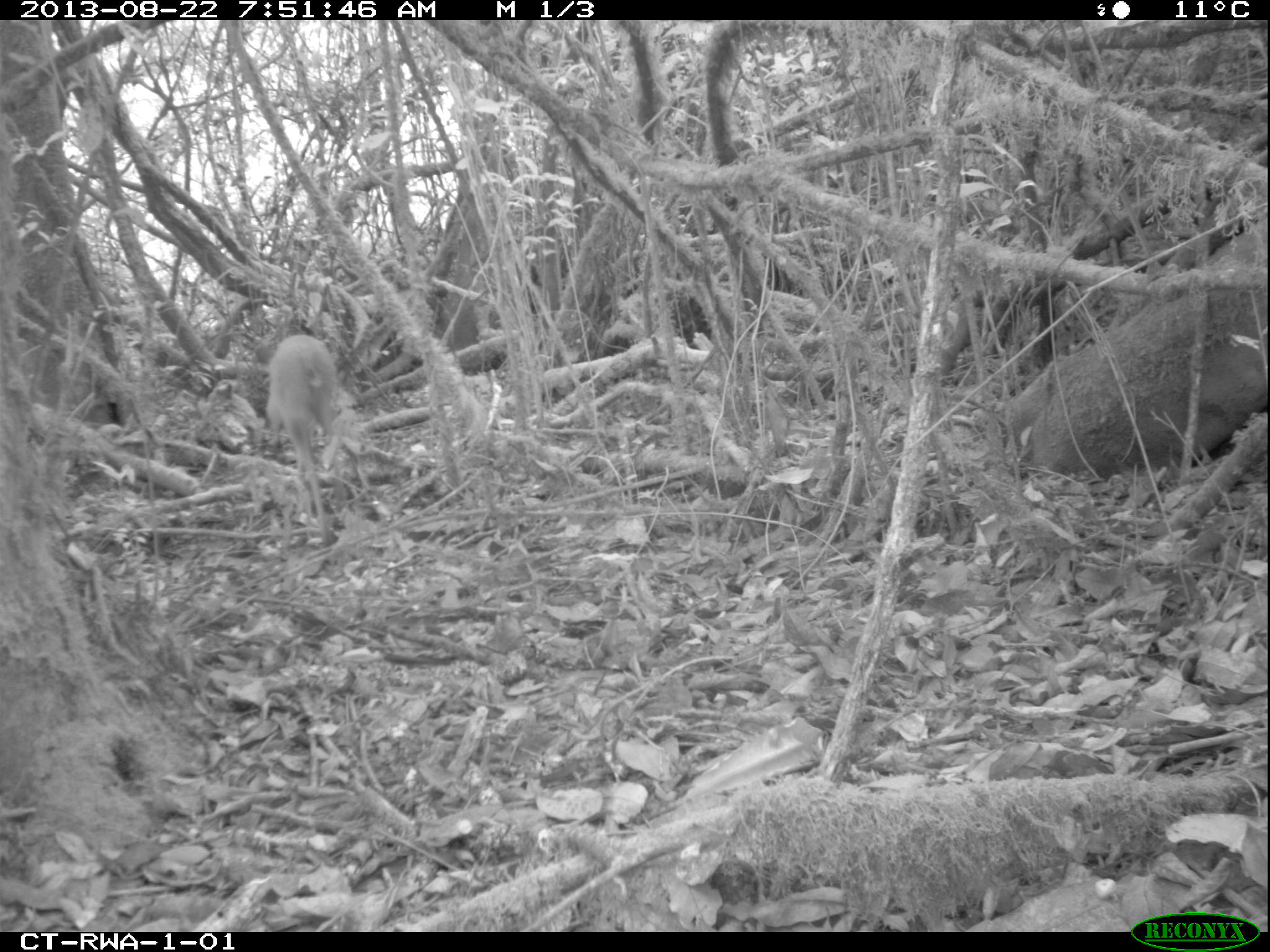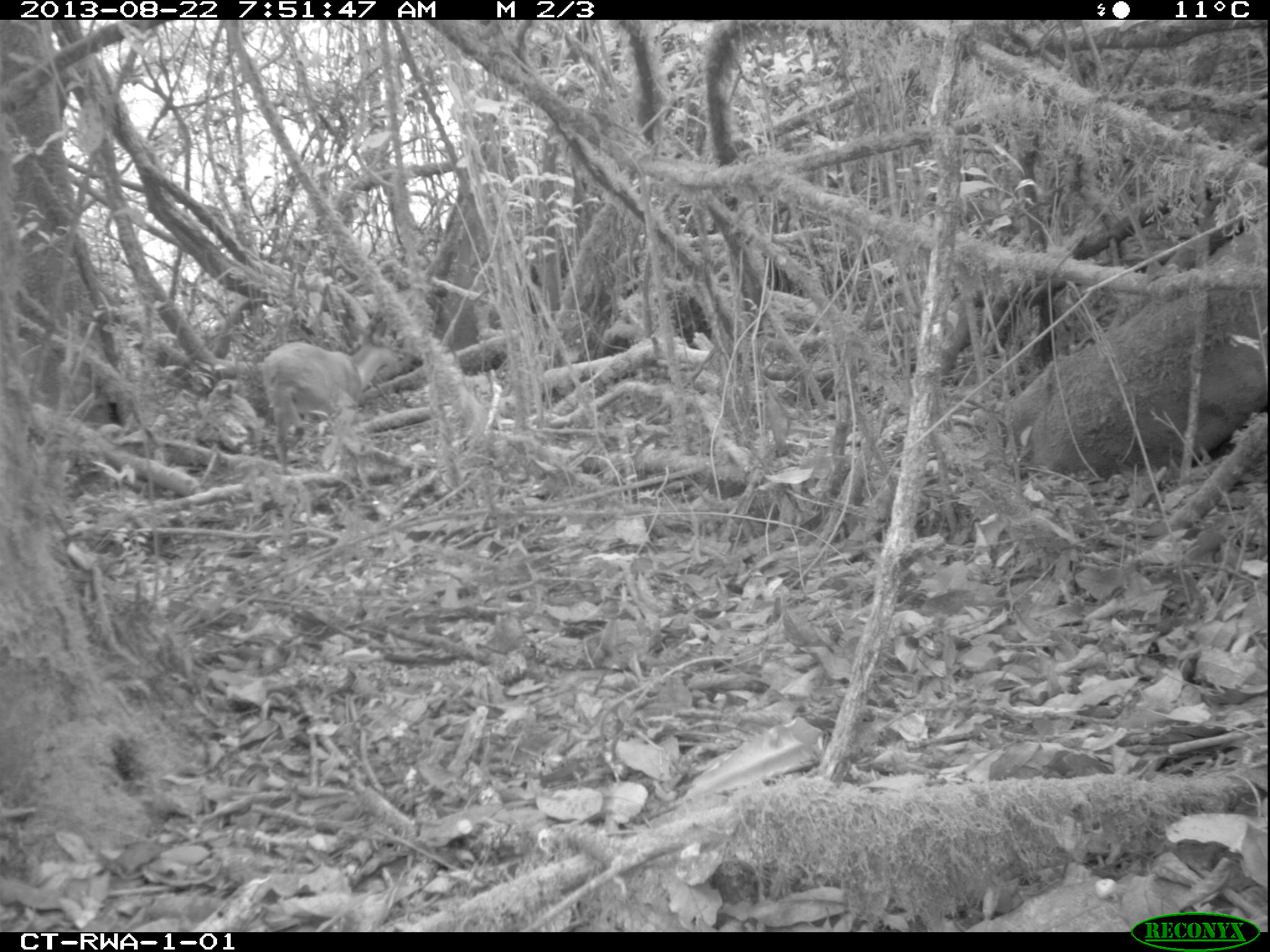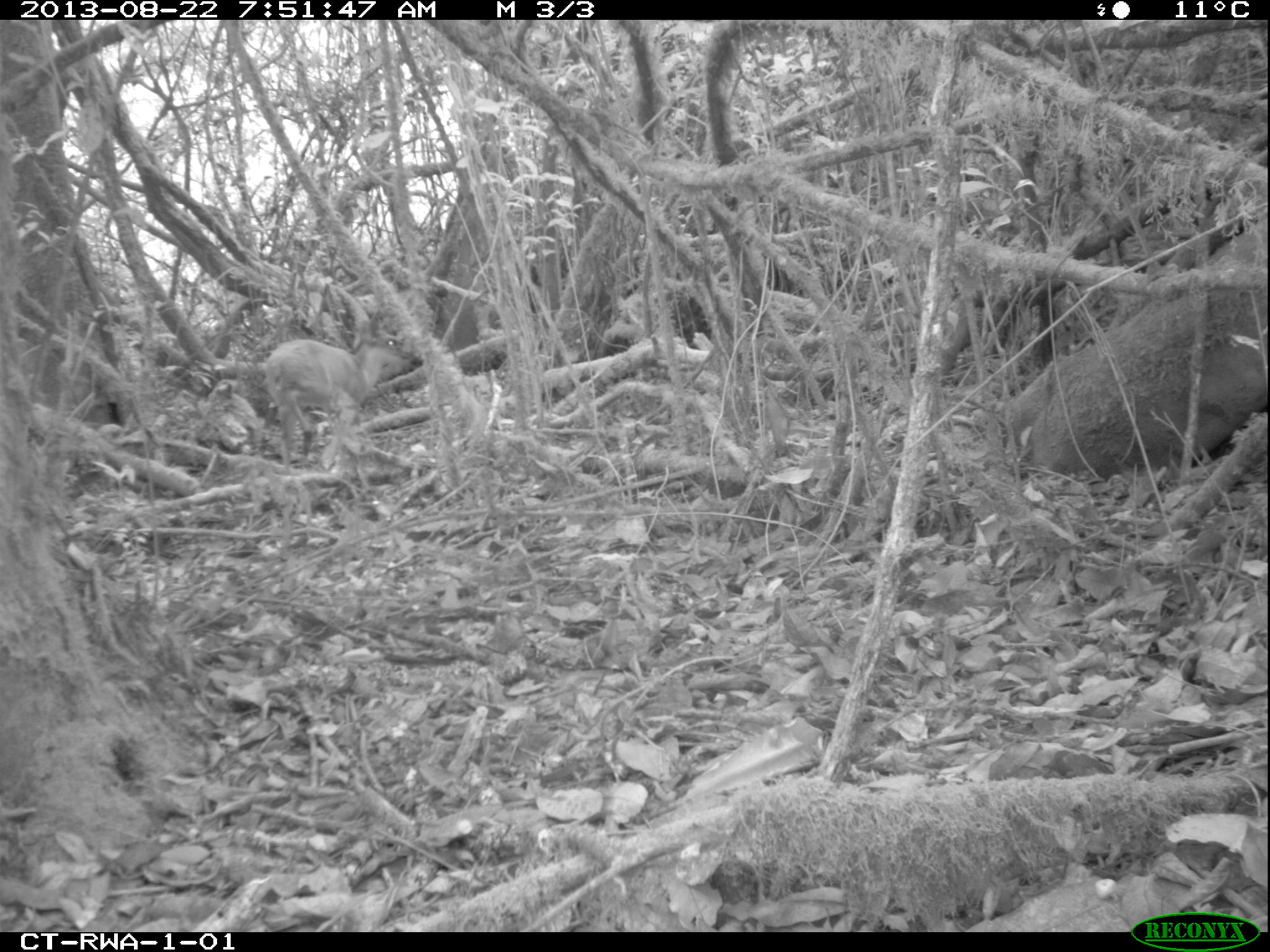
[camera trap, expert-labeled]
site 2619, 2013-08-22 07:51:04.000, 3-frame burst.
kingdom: Animalia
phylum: Chordata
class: Mammalia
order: Artiodactyla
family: Bovidae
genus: Cephalophus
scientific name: Cephalophus nigrifrons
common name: black-fronted duiker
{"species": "Cephalophus nigrifrons (black-fronted duiker)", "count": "2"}